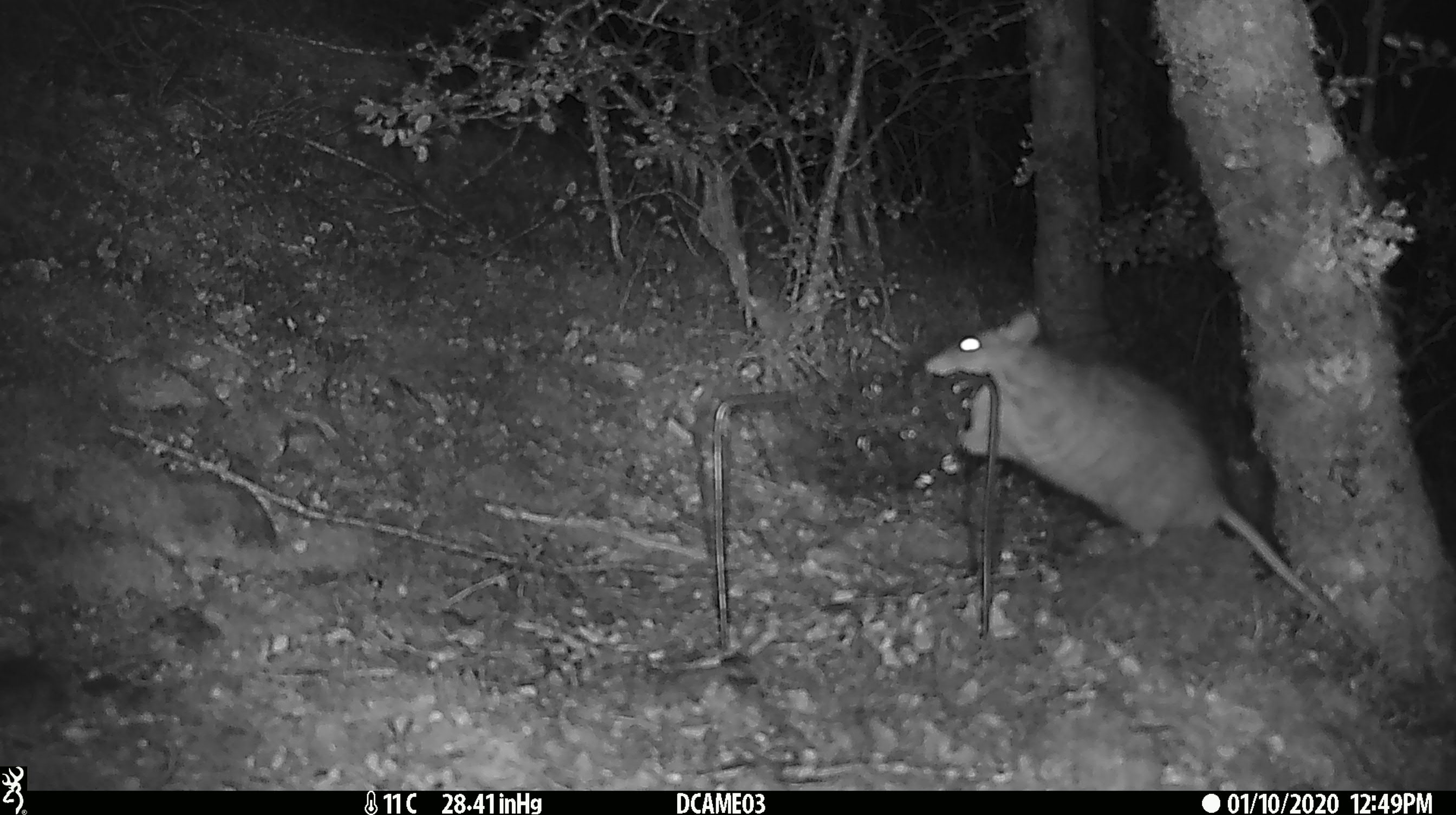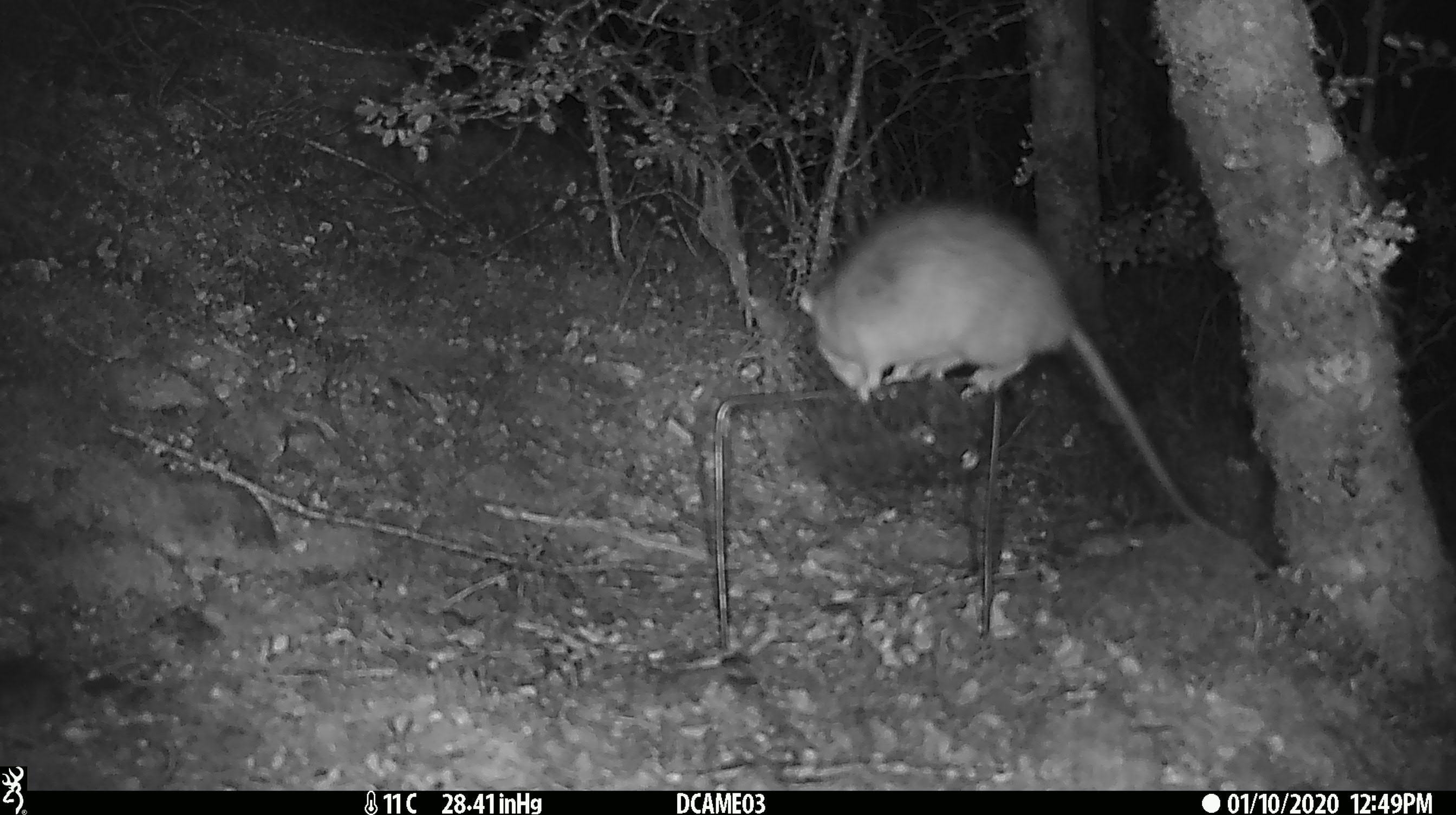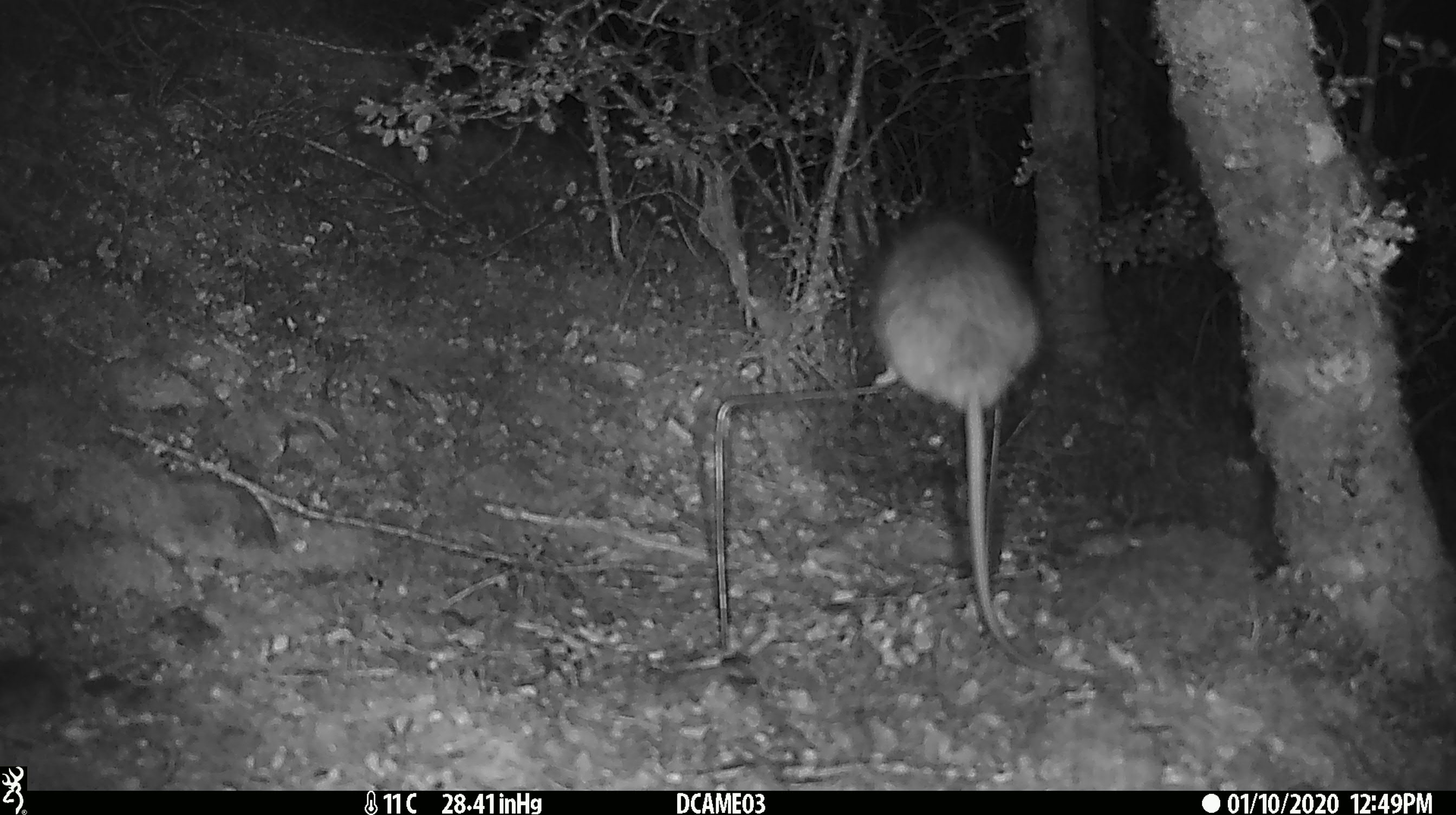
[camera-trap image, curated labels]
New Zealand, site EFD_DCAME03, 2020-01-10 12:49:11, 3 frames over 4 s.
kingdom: Animalia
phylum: Chordata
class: Mammalia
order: Rodentia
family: Muridae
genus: Rattus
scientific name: Rattus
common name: rat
Rat (Rattus).